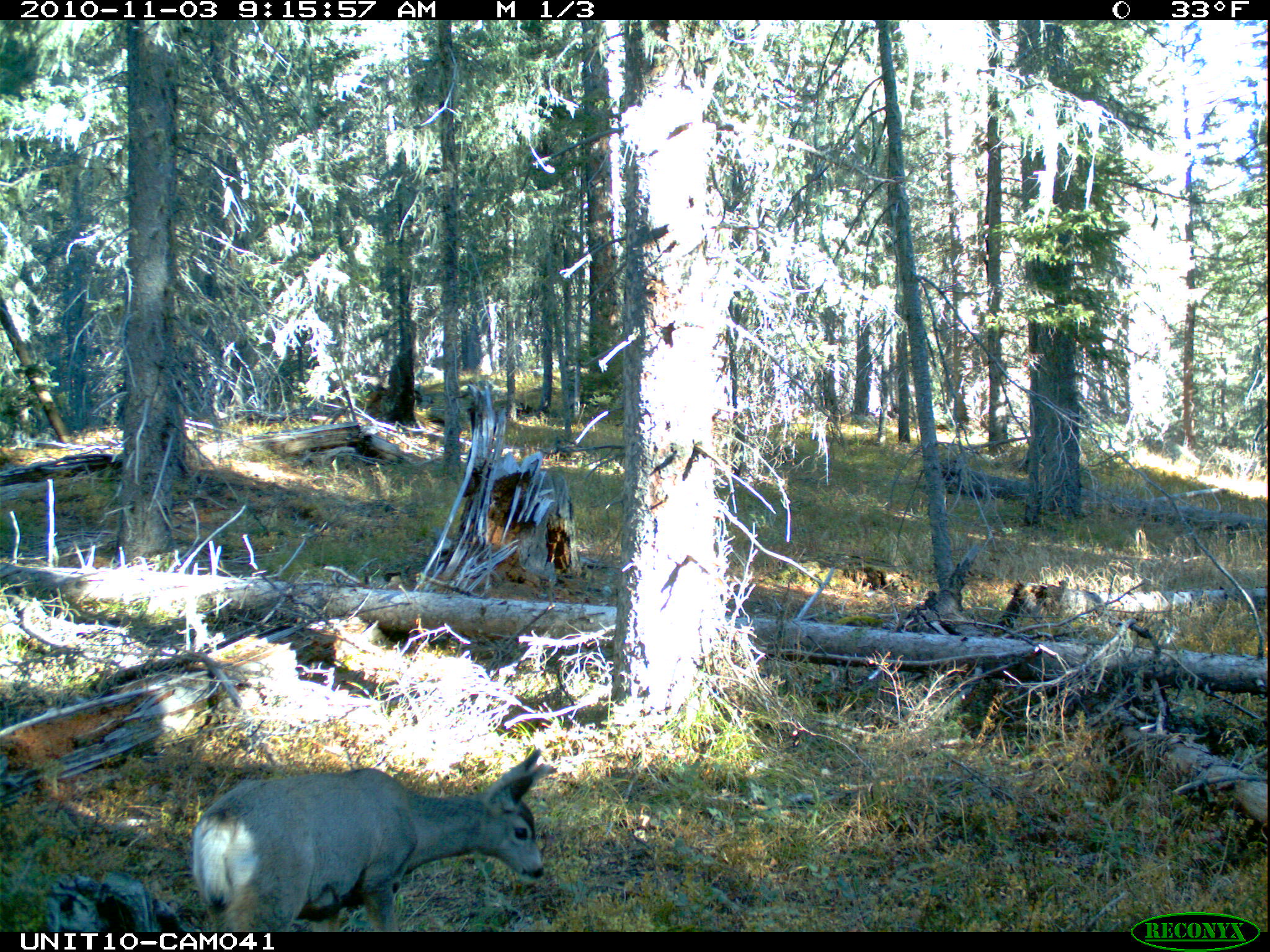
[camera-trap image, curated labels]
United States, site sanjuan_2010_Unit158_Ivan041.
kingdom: Animalia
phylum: Chordata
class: Mammalia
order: Artiodactyla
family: Cervidae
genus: Odocoileus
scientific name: Odocoileus hemionus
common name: mule deer